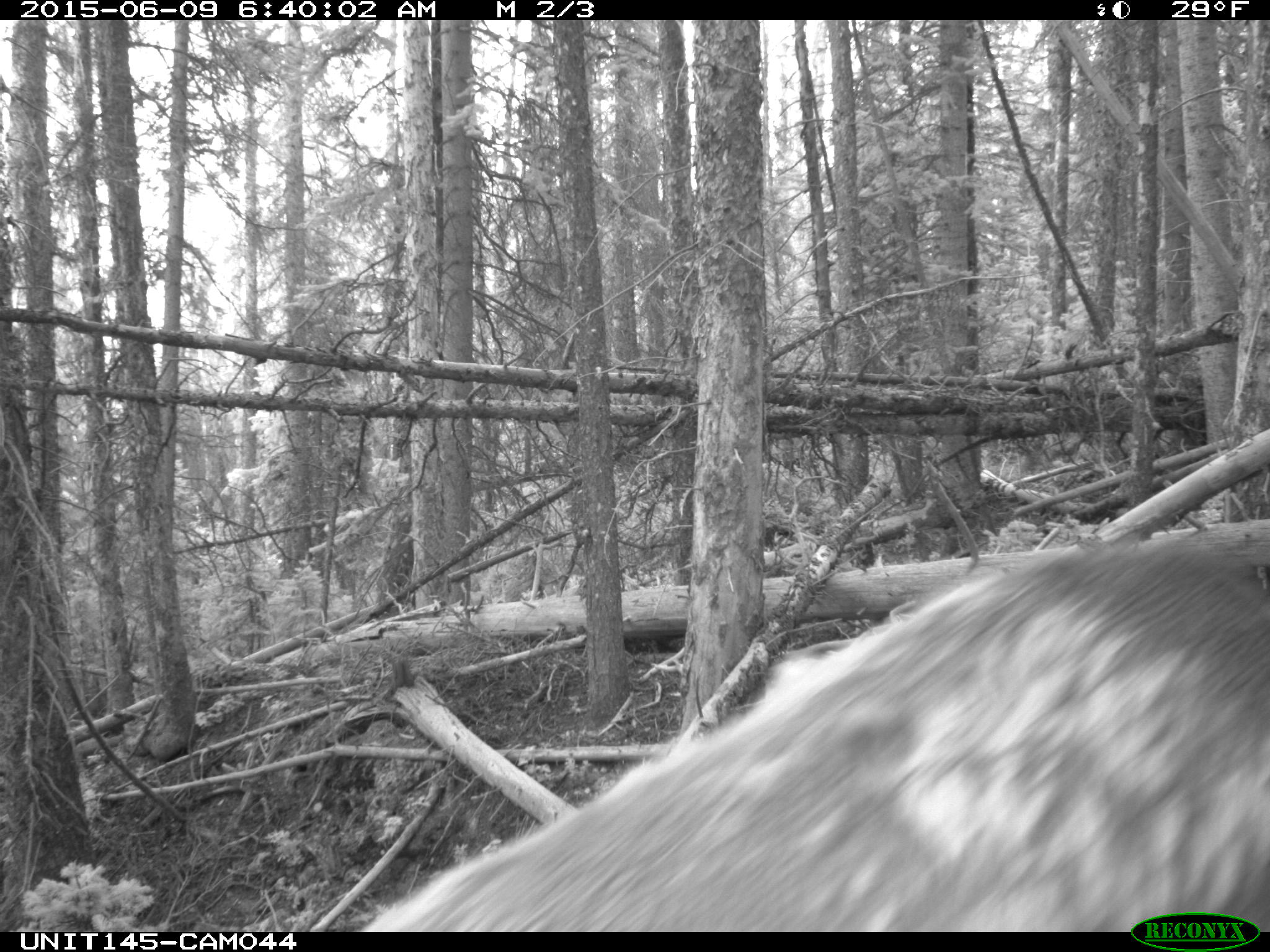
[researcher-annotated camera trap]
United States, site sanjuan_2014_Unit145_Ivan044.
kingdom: Animalia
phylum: Chordata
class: Mammalia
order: Artiodactyla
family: Cervidae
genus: Cervus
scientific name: Cervus elaphus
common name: red deer